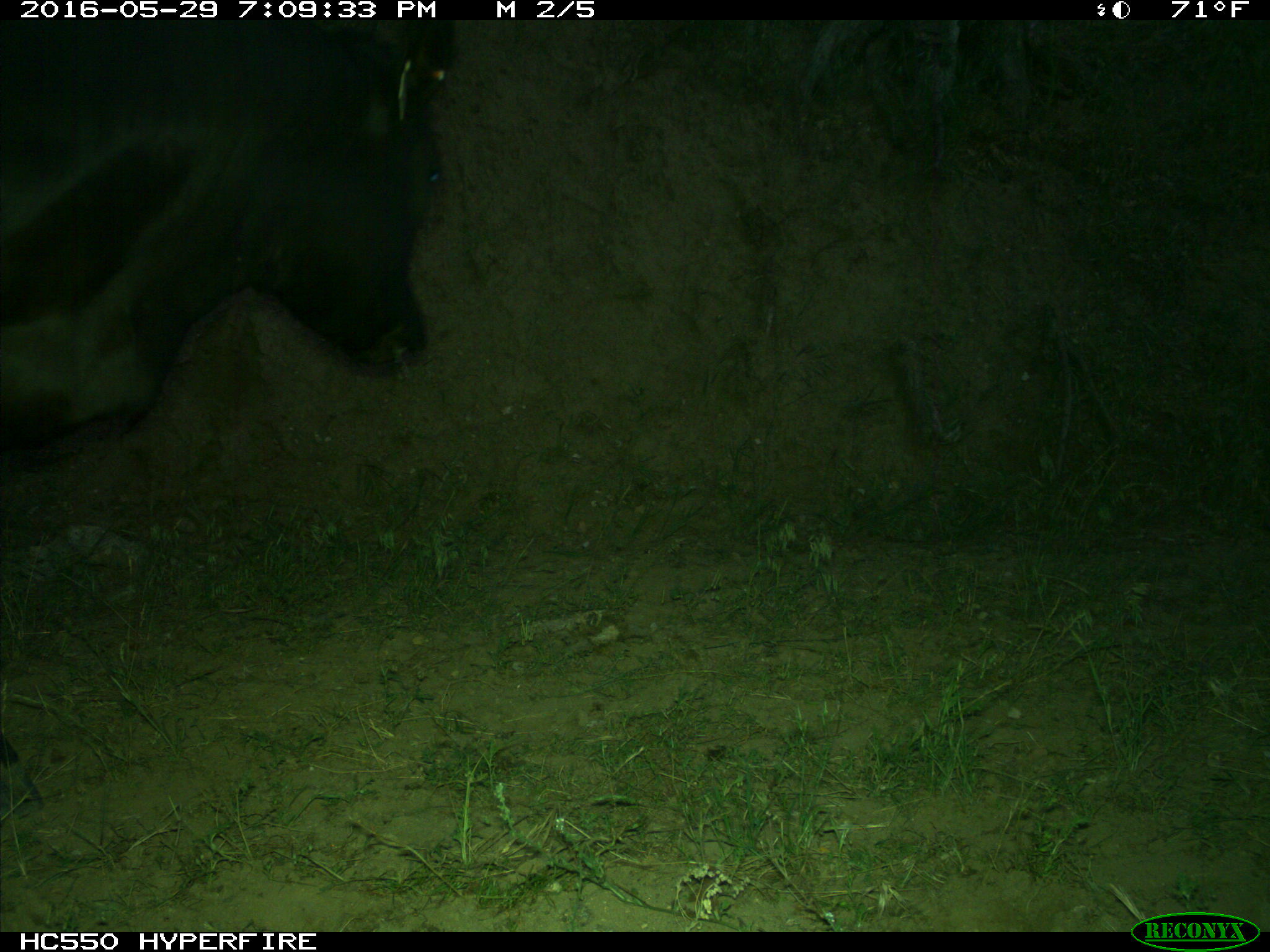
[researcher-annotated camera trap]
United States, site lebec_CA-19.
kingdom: Animalia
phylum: Chordata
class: Mammalia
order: Artiodactyla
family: Bovidae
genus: Bos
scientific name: Bos taurus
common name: domestic cow